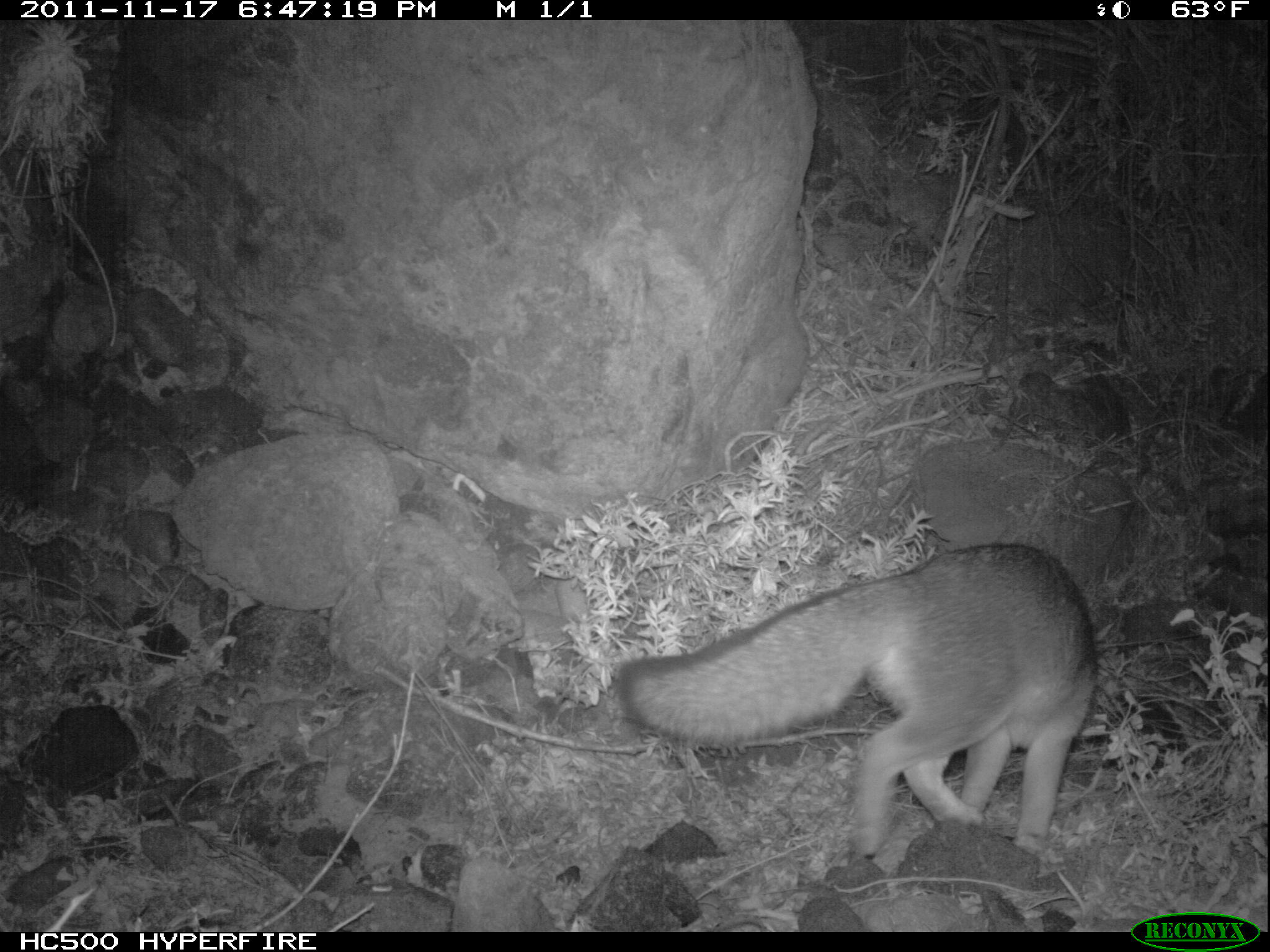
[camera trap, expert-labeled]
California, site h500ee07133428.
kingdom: Animalia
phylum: Chordata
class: Mammalia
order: Carnivora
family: Canidae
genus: Urocyon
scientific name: Urocyon littoralis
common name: island fox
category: fox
Fox (island fox) (Urocyon littoralis).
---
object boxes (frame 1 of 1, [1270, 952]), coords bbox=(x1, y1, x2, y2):
fox: bbox=(618, 543, 1099, 855)